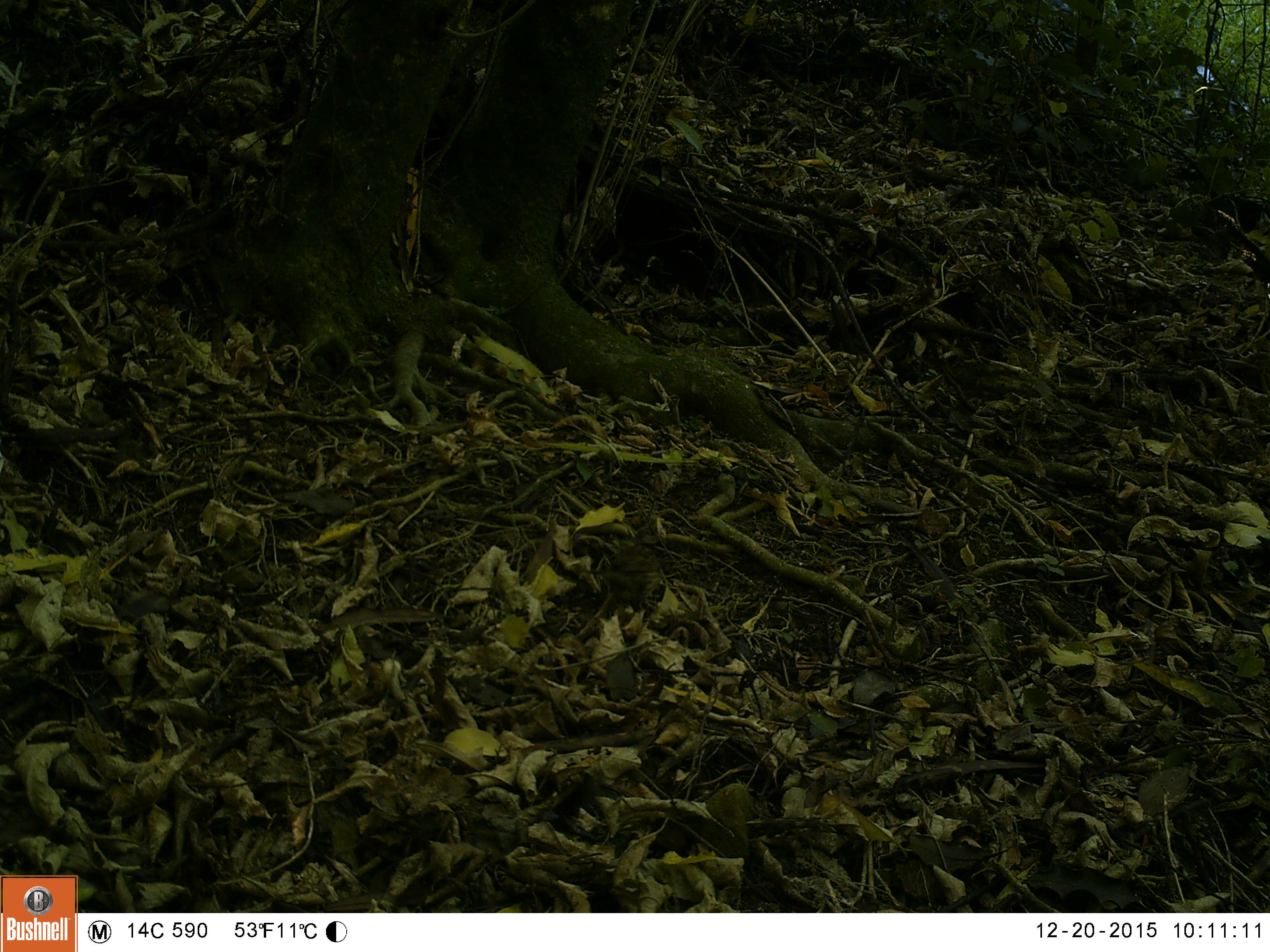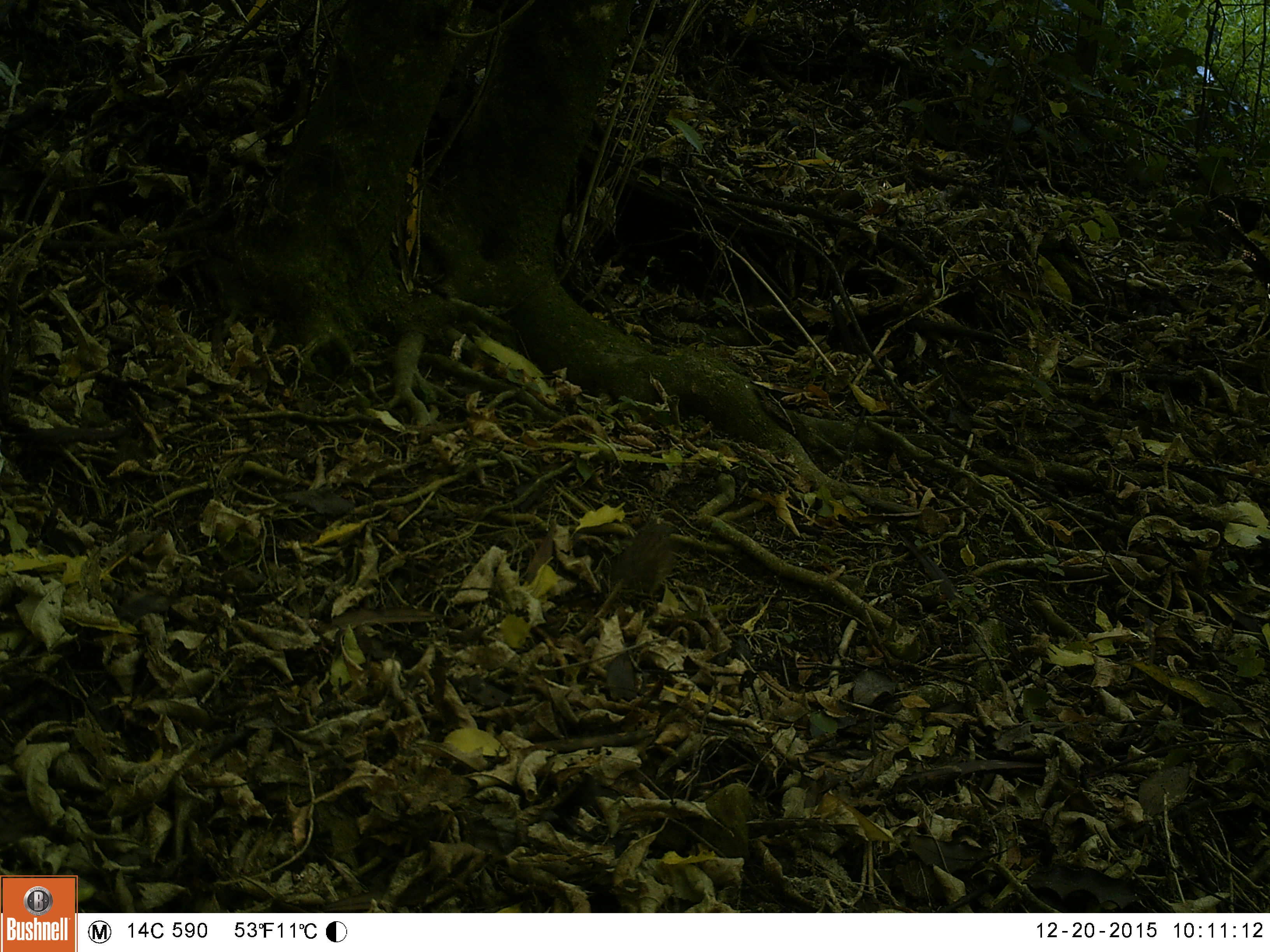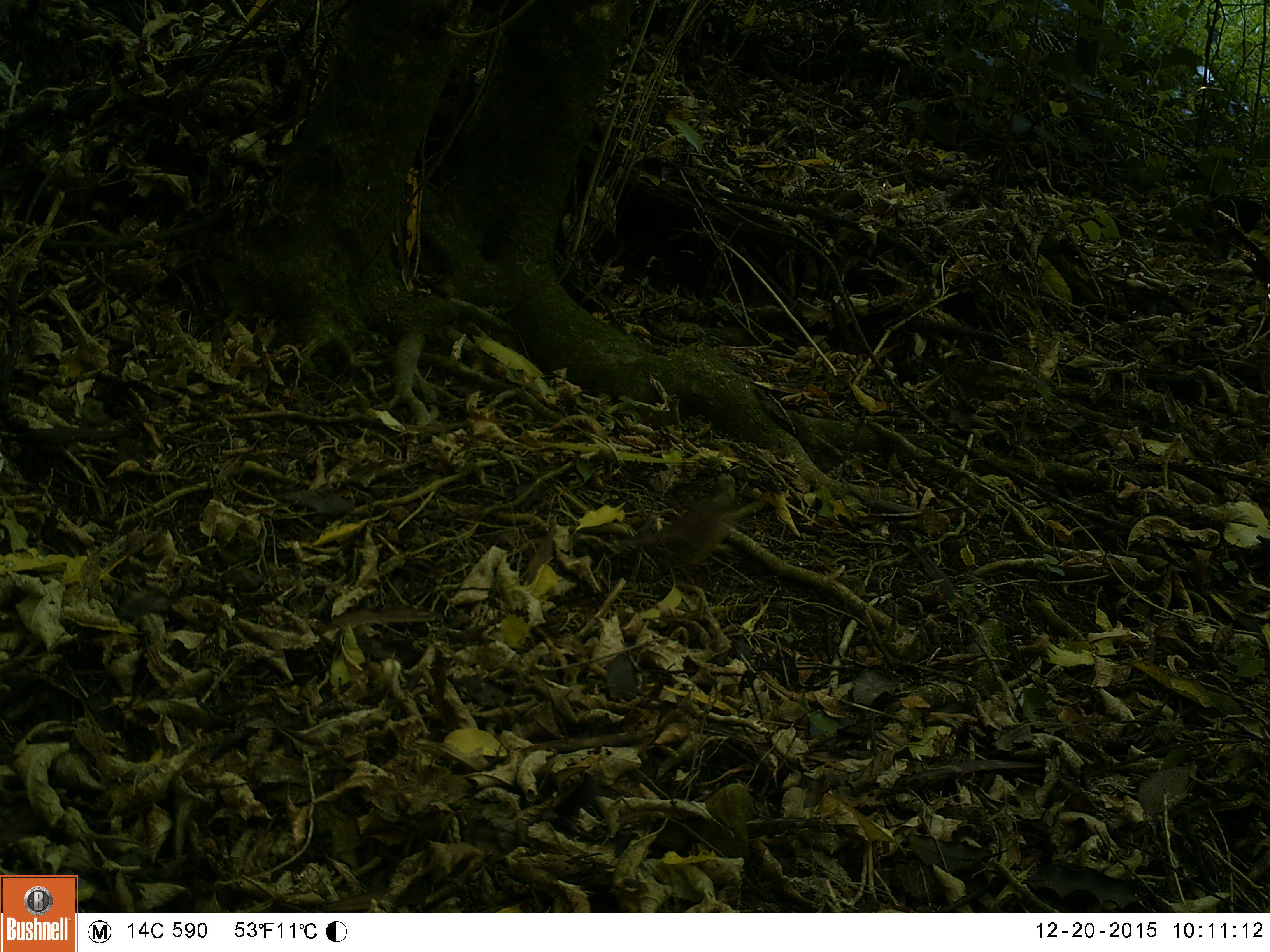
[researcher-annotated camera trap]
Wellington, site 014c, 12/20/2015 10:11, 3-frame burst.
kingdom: Animalia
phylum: Chordata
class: Aves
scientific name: Aves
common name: bird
Bird (Aves).